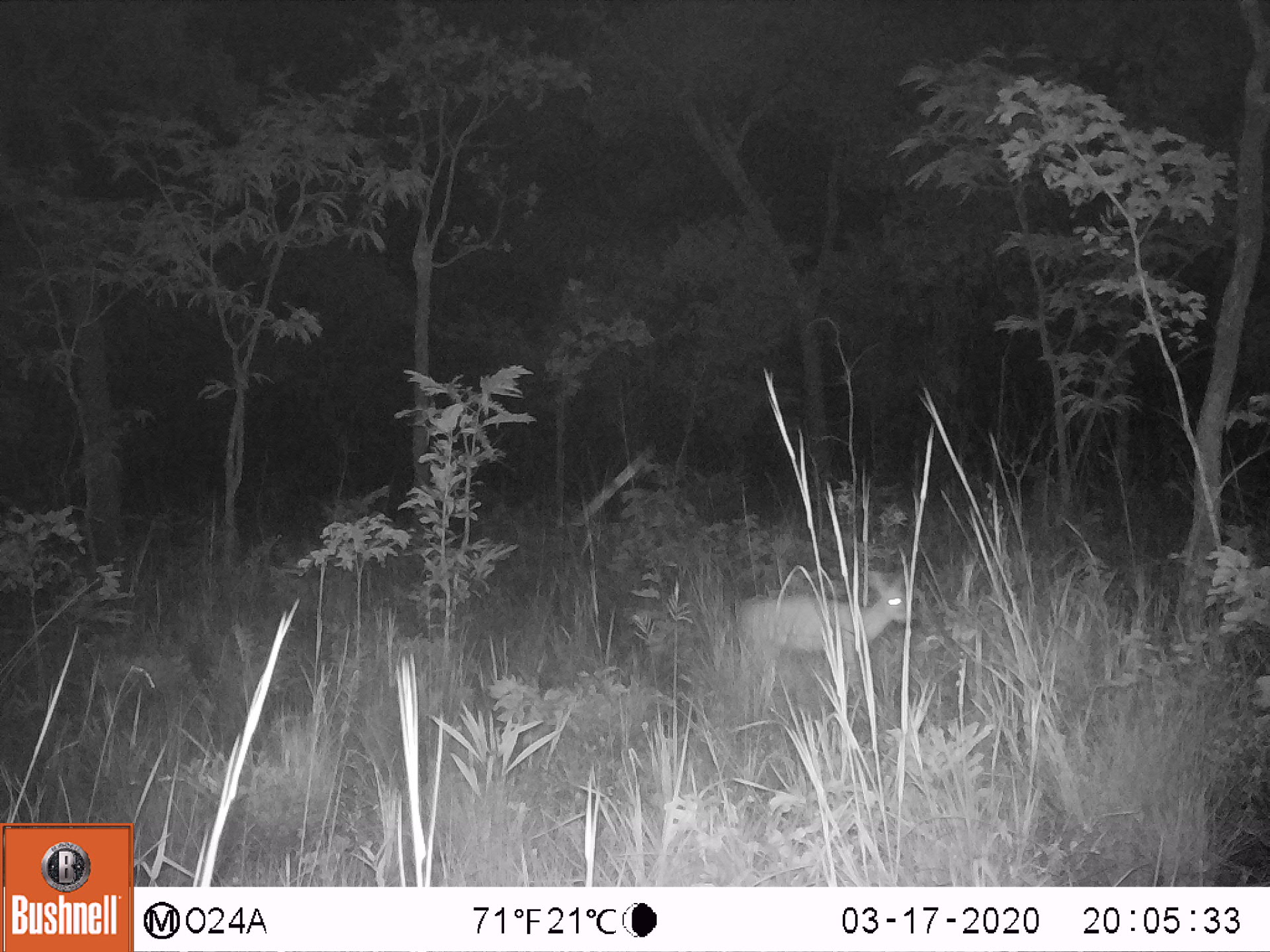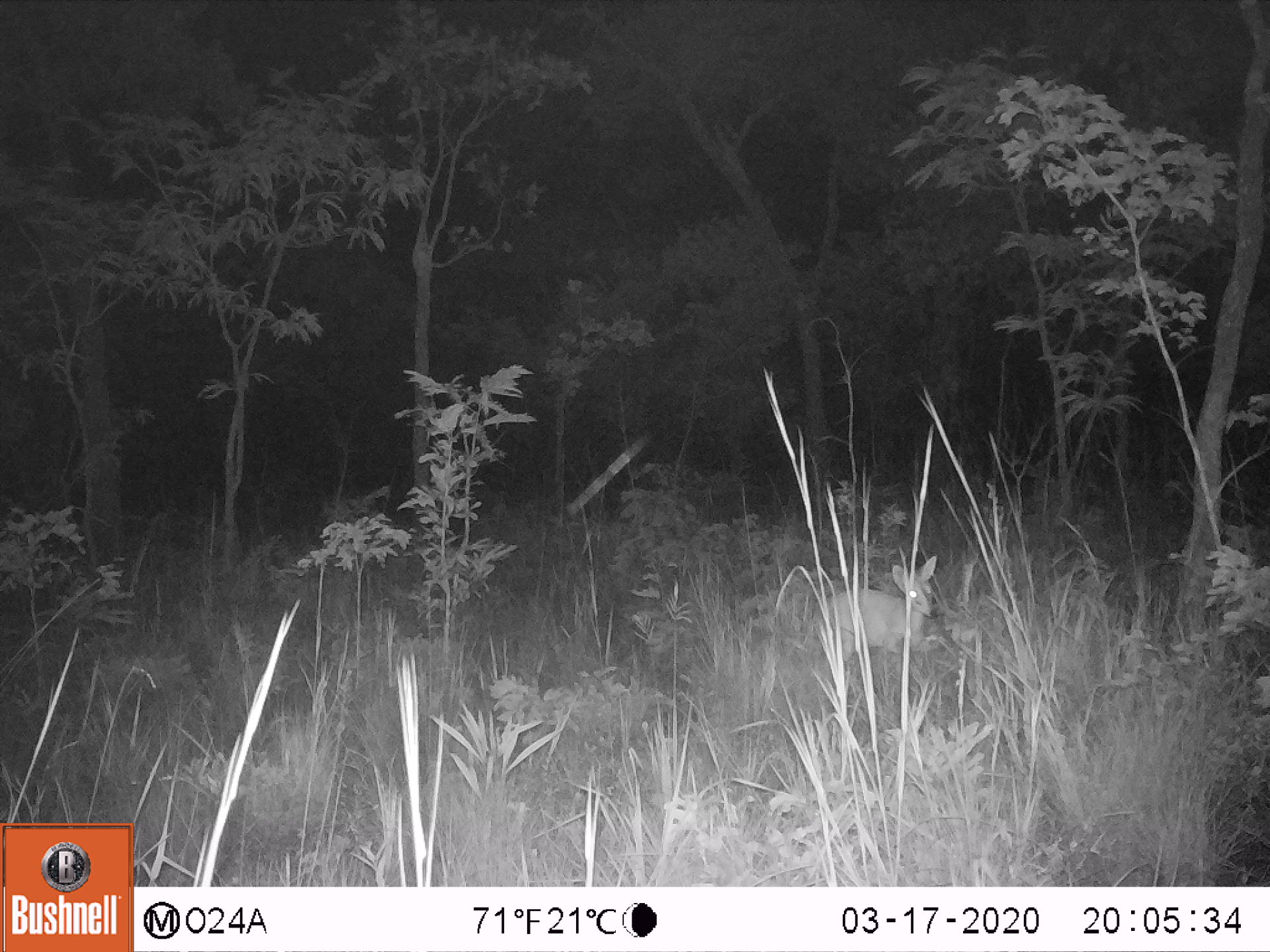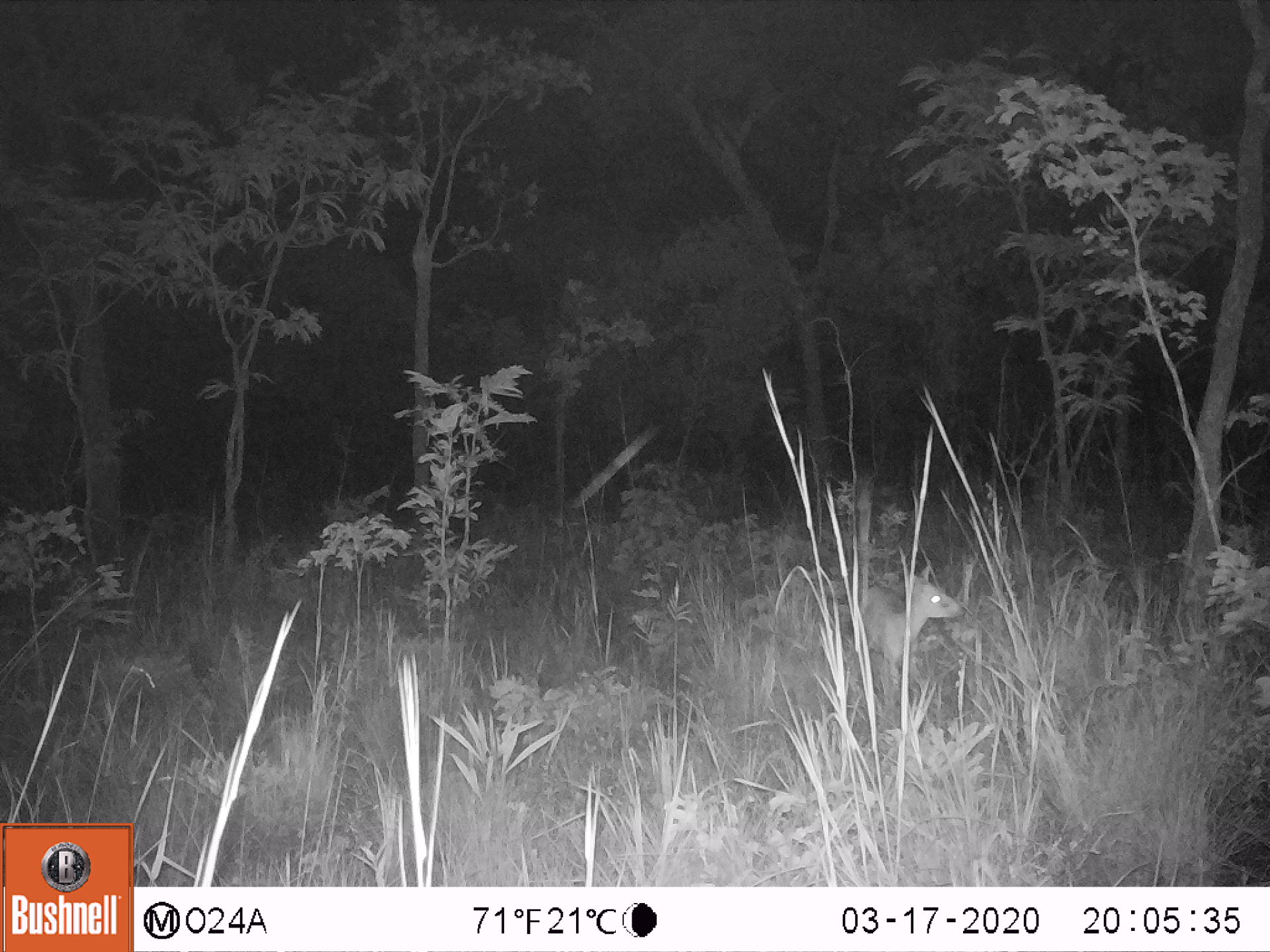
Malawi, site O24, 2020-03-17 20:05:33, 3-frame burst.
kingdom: Animalia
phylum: Chordata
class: Mammalia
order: Artiodactyla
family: Bovidae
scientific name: Antilopinae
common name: small antelope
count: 1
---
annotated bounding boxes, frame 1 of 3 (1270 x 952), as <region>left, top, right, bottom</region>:
small antelope: <region>721, 566, 923, 720</region>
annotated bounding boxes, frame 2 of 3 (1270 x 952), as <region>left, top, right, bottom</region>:
small antelope: <region>810, 547, 950, 686</region>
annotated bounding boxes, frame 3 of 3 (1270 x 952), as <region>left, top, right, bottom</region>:
small antelope: <region>844, 558, 967, 700</region>